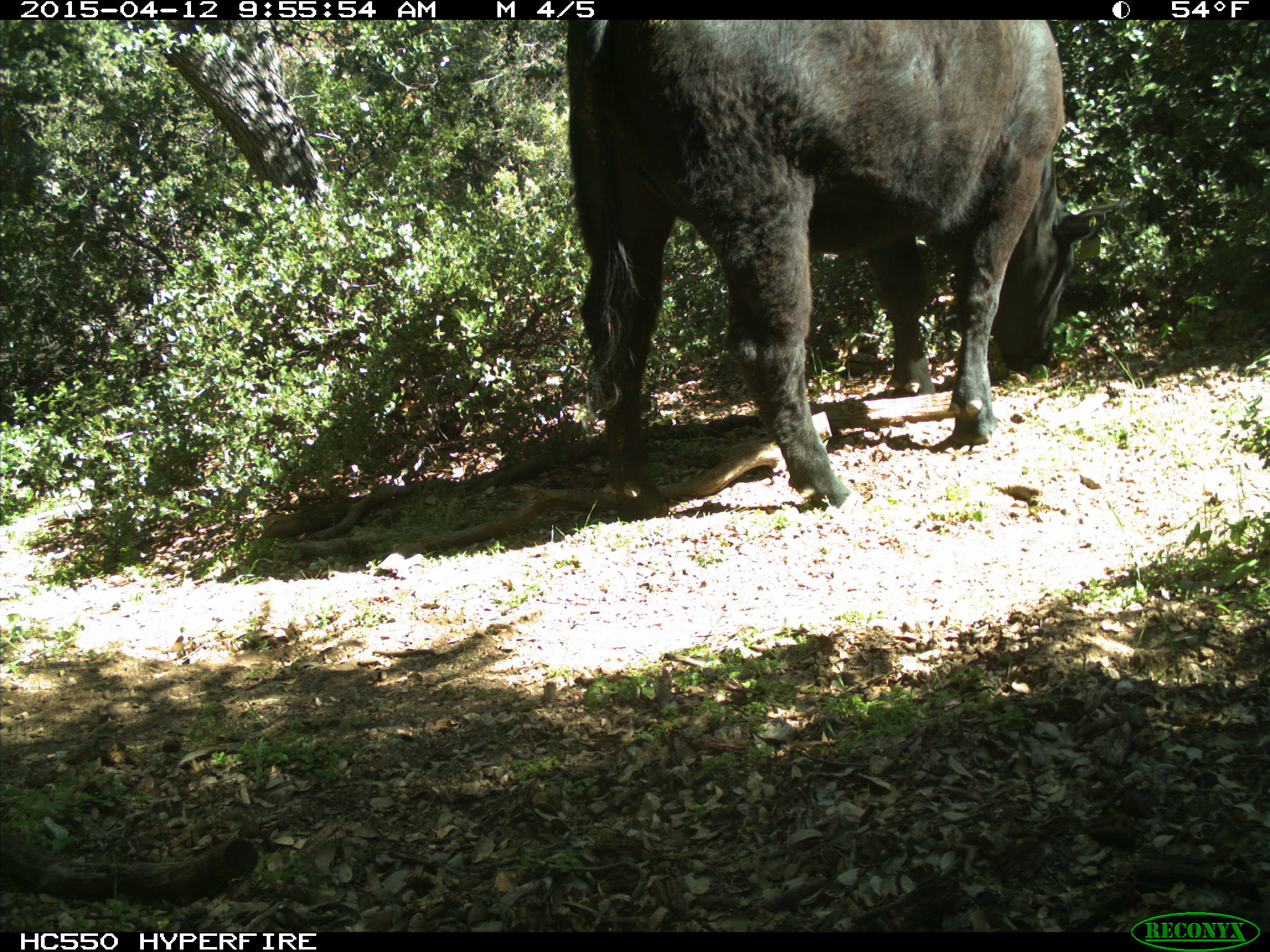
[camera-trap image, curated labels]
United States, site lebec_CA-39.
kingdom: Animalia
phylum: Chordata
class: Mammalia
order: Artiodactyla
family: Bovidae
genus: Bos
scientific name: Bos taurus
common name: domestic cow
Bos taurus (domestic cow).